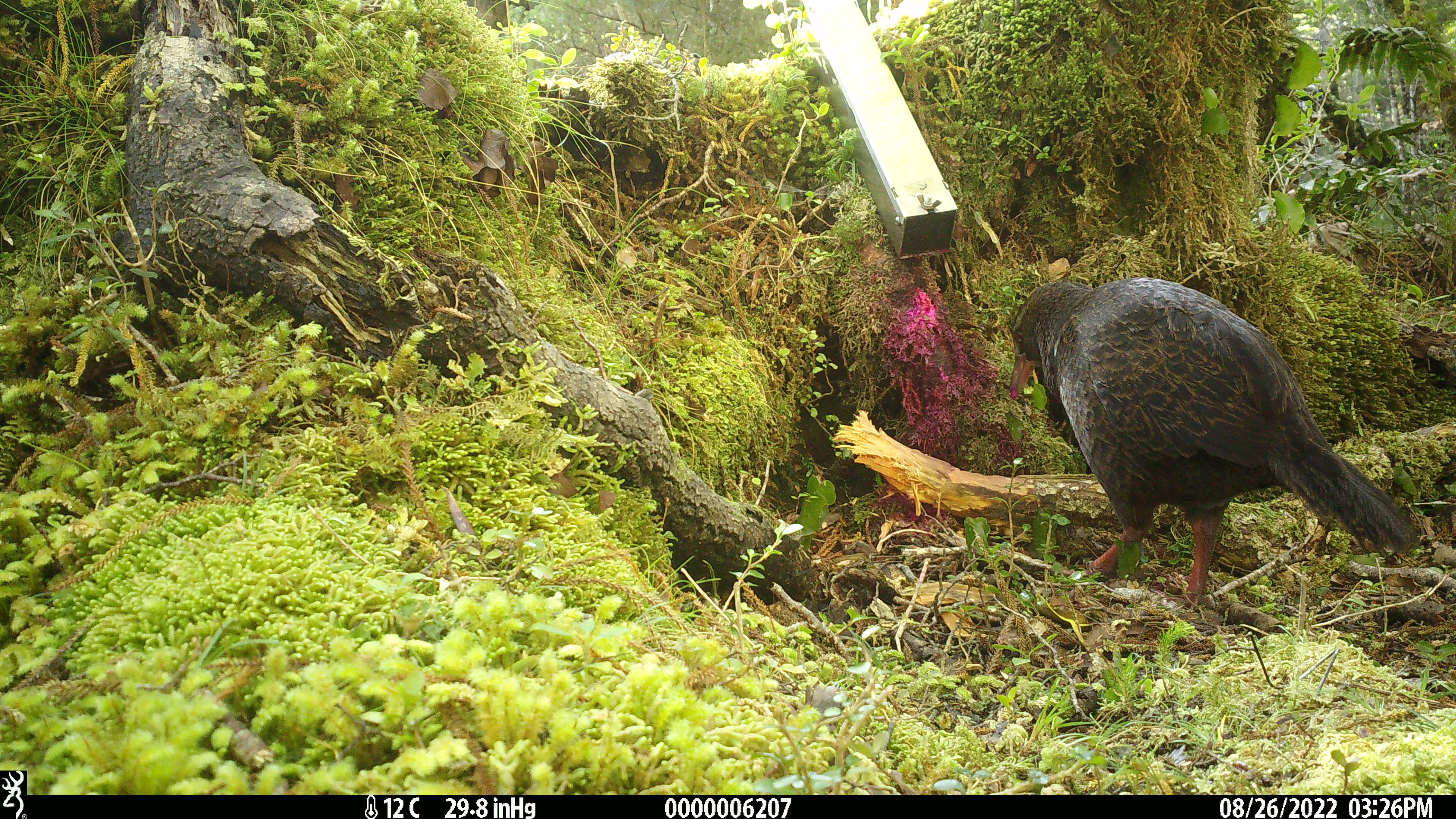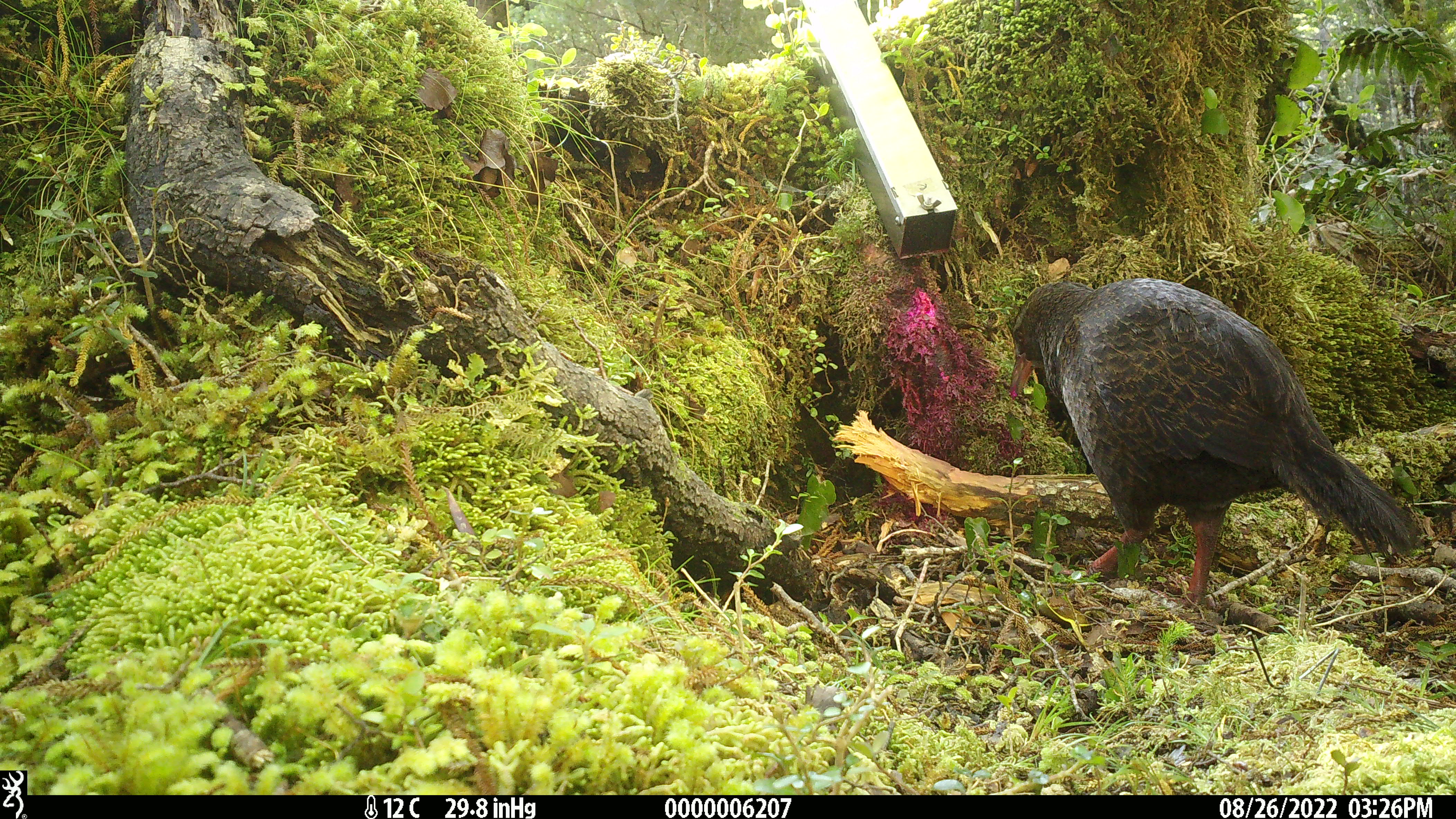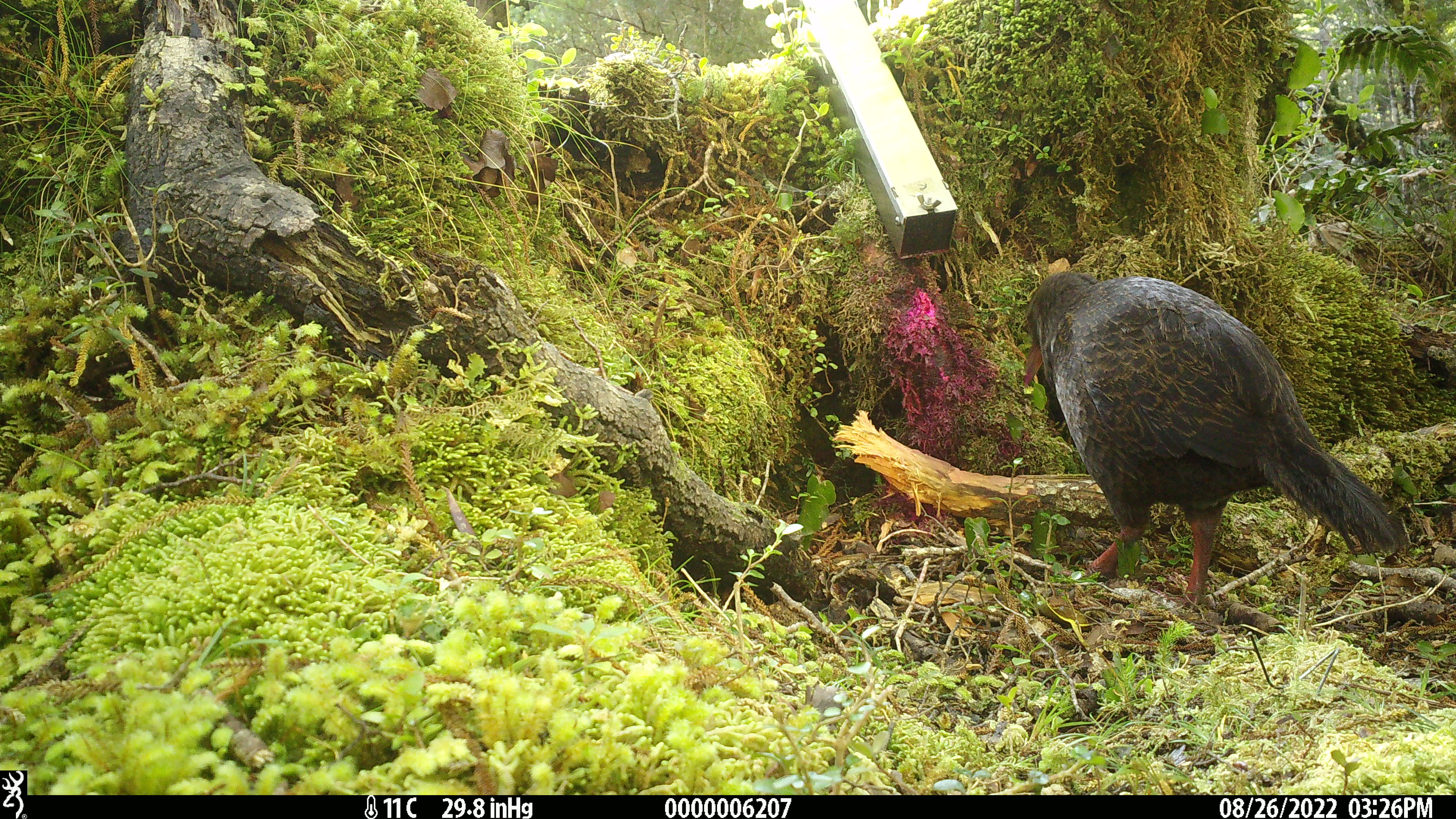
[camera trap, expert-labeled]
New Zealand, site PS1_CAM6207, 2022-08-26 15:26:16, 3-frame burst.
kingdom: Animalia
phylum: Chordata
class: Aves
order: Gruiformes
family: Rallidae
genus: Gallirallus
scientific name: Gallirallus australis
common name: weka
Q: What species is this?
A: Weka (Gallirallus australis).